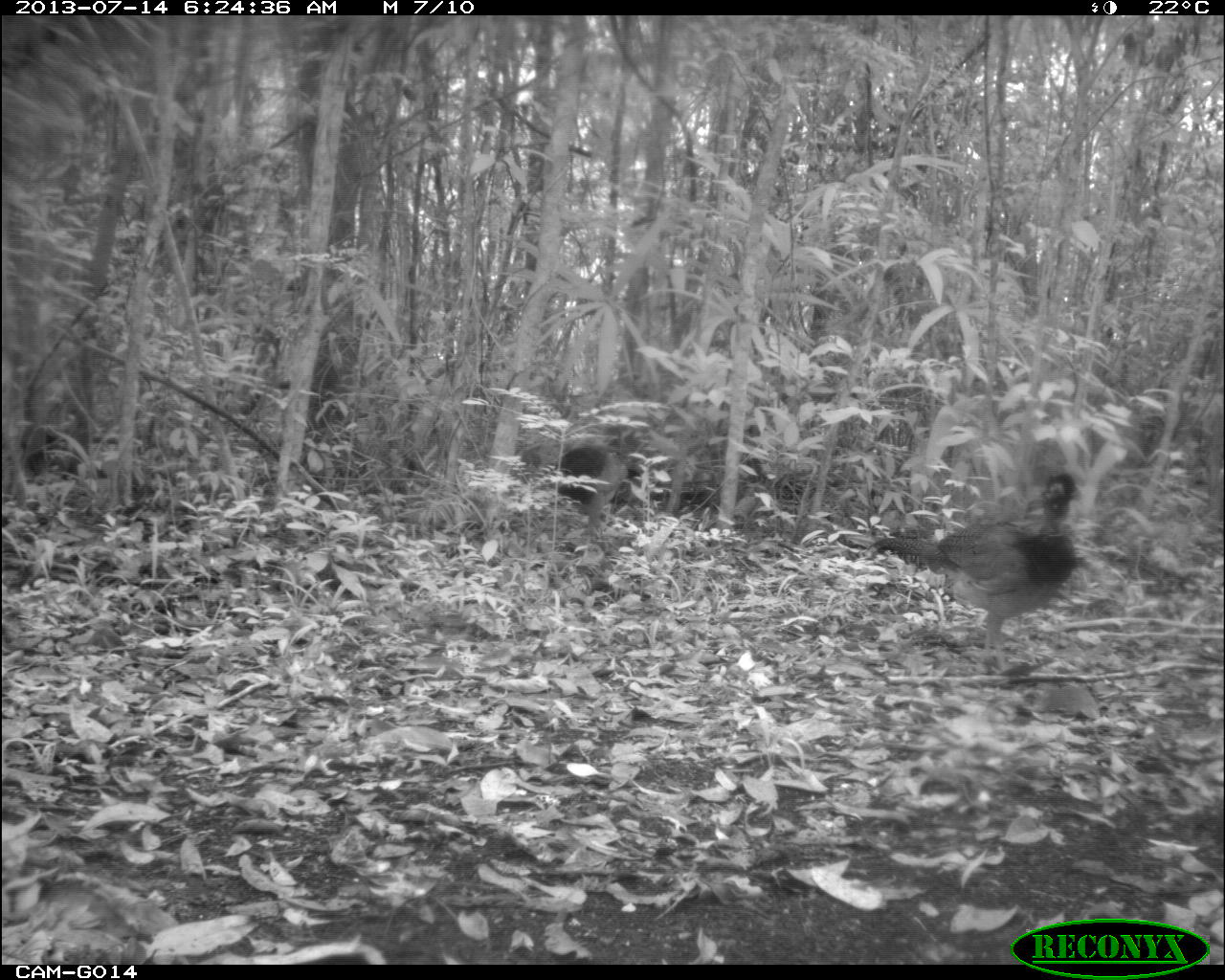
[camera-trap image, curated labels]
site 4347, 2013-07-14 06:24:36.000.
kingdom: Animalia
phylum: Chordata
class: Aves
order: Galliformes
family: Cracidae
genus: Crax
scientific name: Crax rubra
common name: great curassow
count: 2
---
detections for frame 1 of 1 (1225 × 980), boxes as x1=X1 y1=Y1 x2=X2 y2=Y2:
crax rubra: x1=874 y1=470 x2=1076 y2=653; x1=552 y1=430 x2=638 y2=507